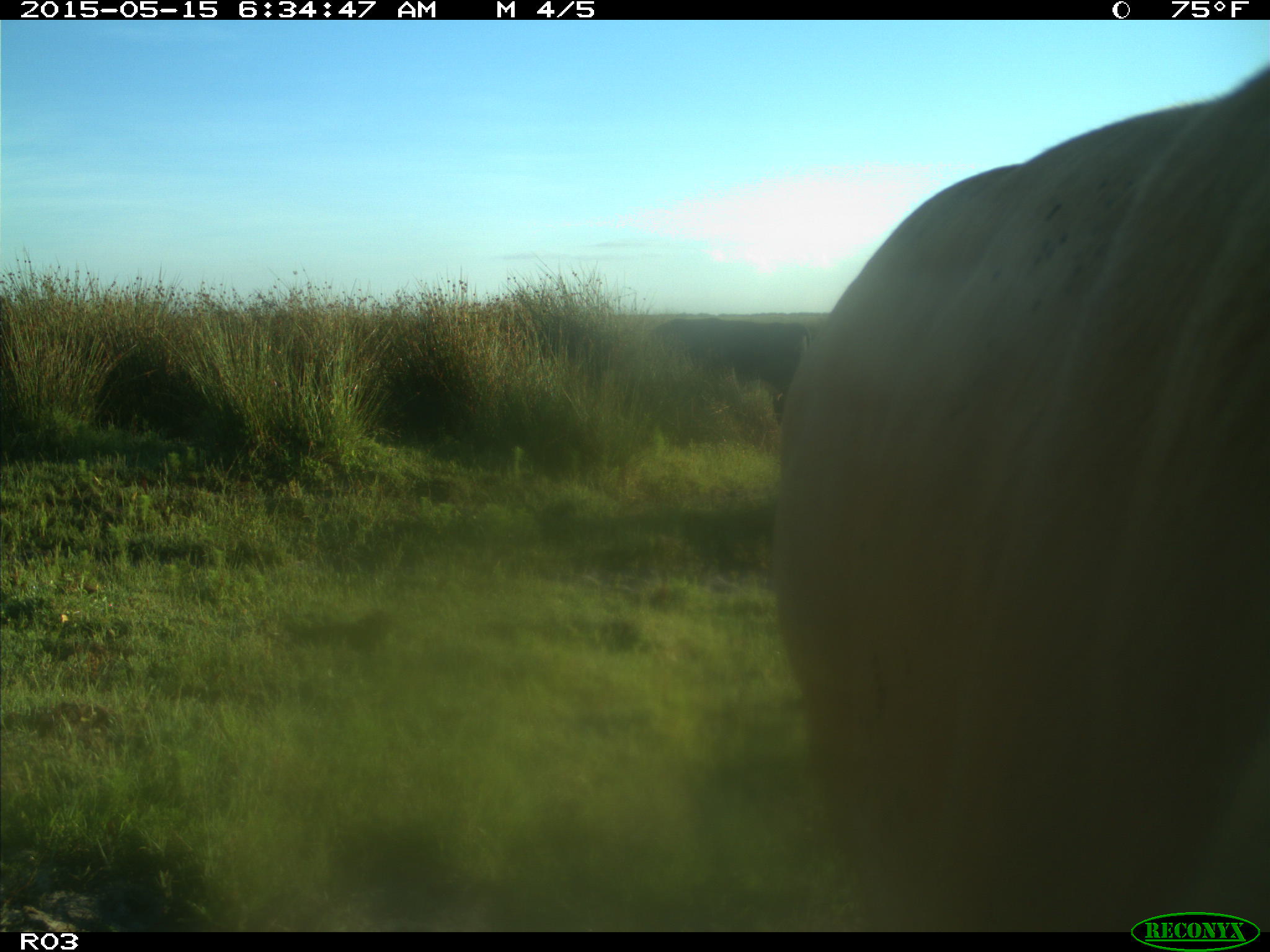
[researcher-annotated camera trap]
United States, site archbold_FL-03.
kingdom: Animalia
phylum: Chordata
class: Mammalia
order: Artiodactyla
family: Bovidae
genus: Bos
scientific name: Bos taurus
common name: domestic cow